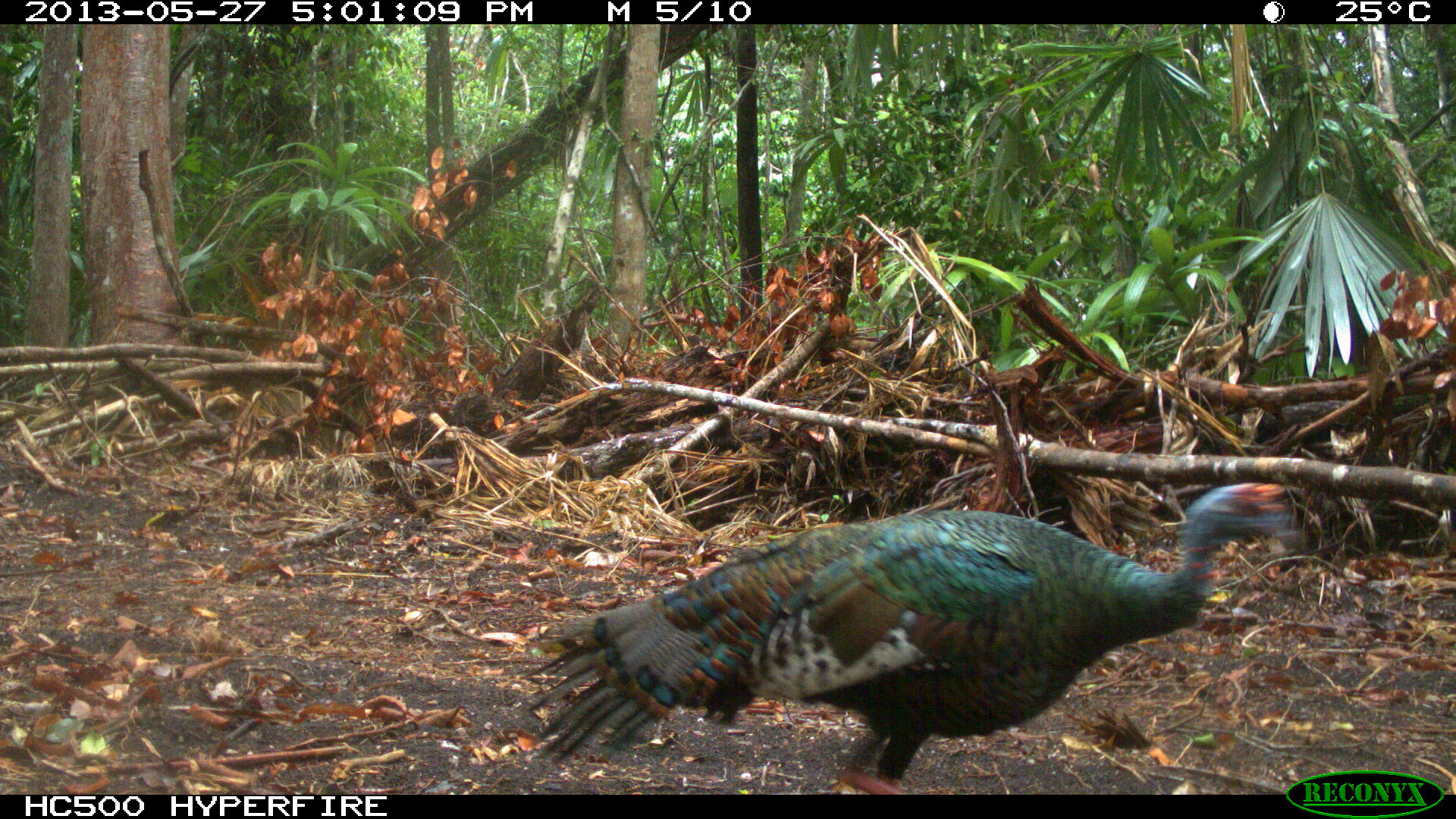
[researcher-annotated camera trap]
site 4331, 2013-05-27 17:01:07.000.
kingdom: Animalia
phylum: Chordata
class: Aves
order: Galliformes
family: Phasianidae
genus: Meleagris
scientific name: Meleagris ocellata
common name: ocellated turkey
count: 1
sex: female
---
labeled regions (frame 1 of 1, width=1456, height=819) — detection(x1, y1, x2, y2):
meleagris ocellata: detection(514, 477, 1306, 791)